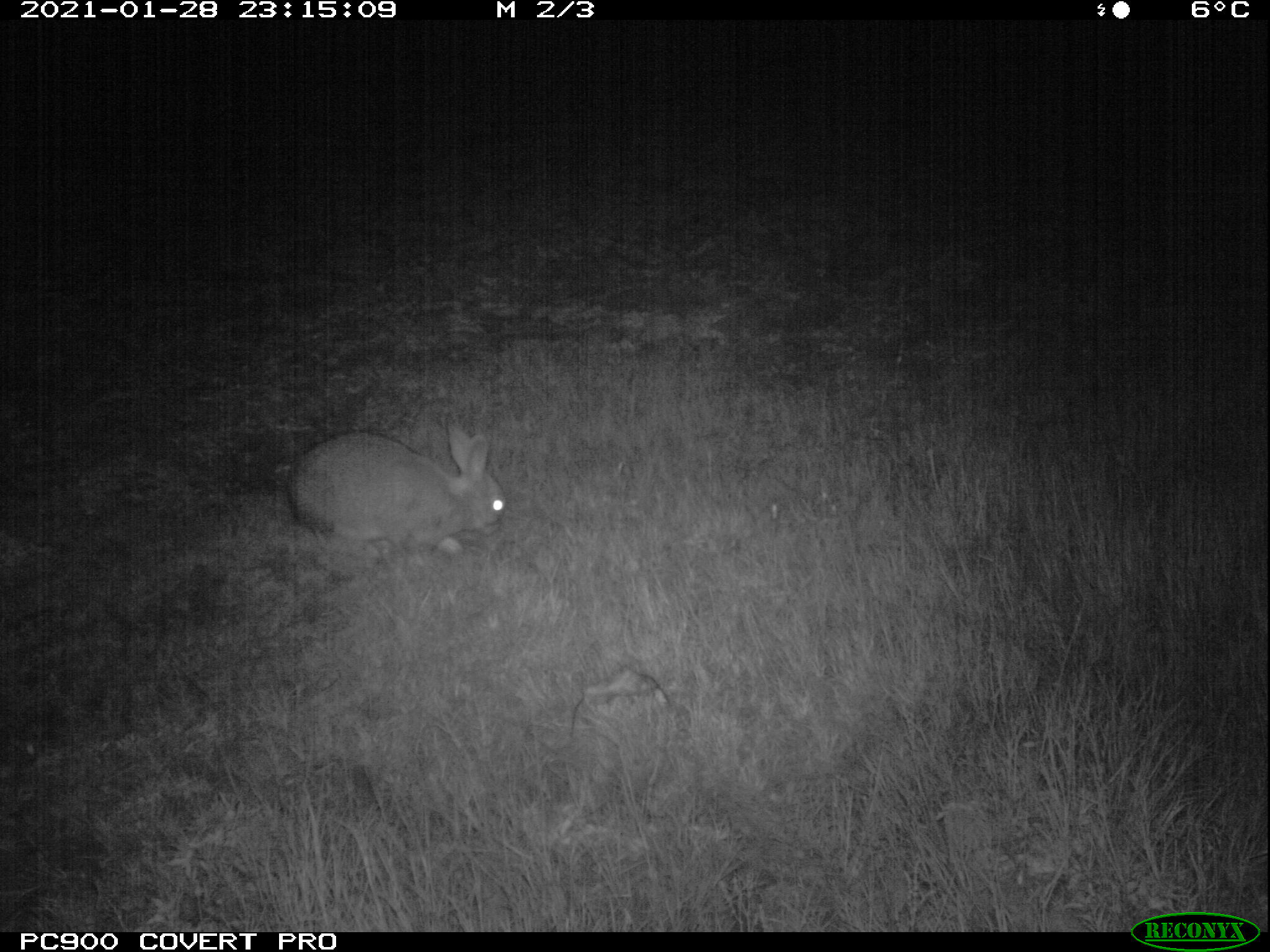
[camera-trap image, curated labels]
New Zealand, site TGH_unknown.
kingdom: Animalia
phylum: Chordata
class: Mammalia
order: Lagomorpha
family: Leporidae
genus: Oryctolagus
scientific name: Oryctolagus cuniculus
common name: european rabbit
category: rabbit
Rabbit (european rabbit) (Oryctolagus cuniculus).